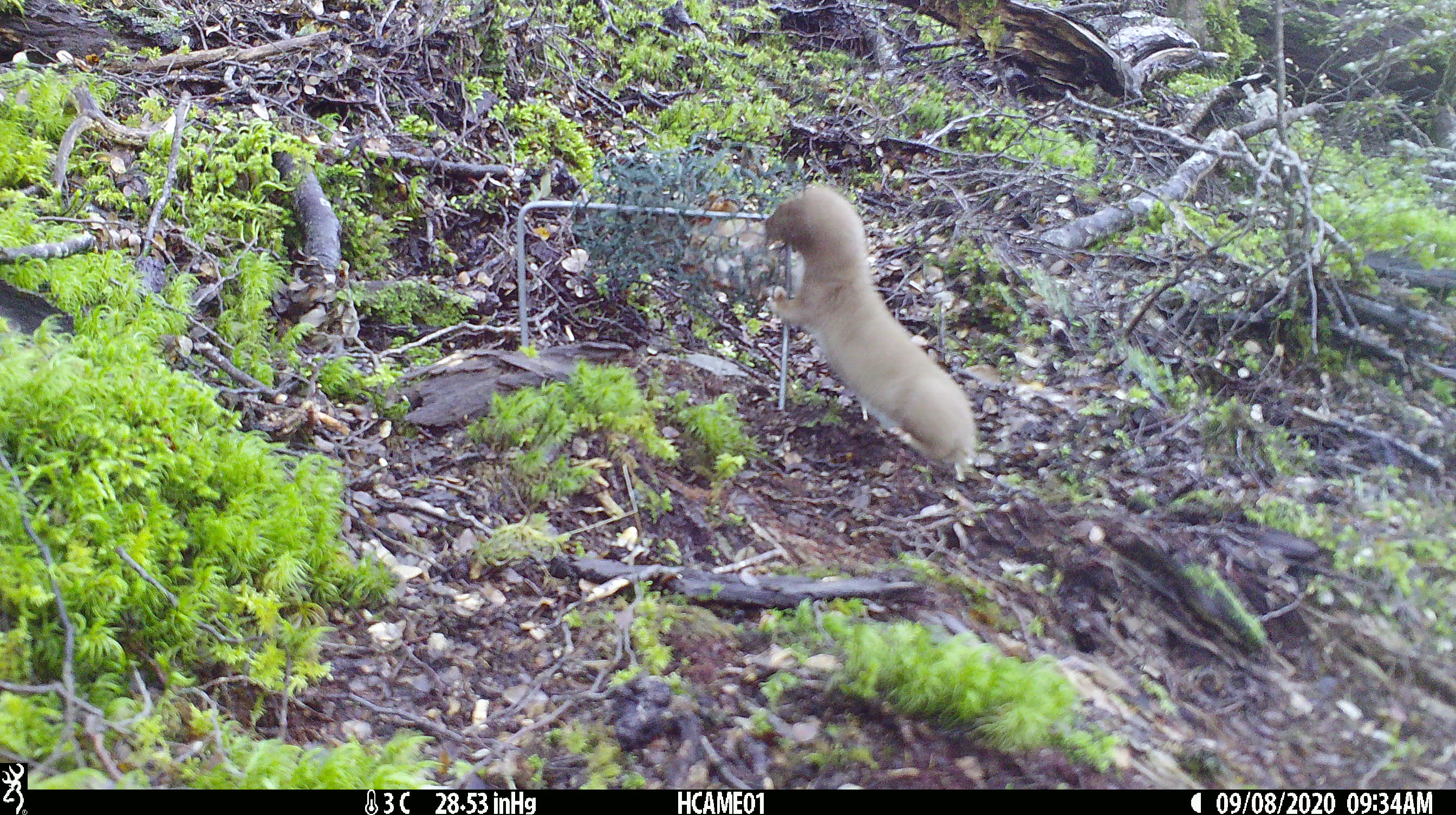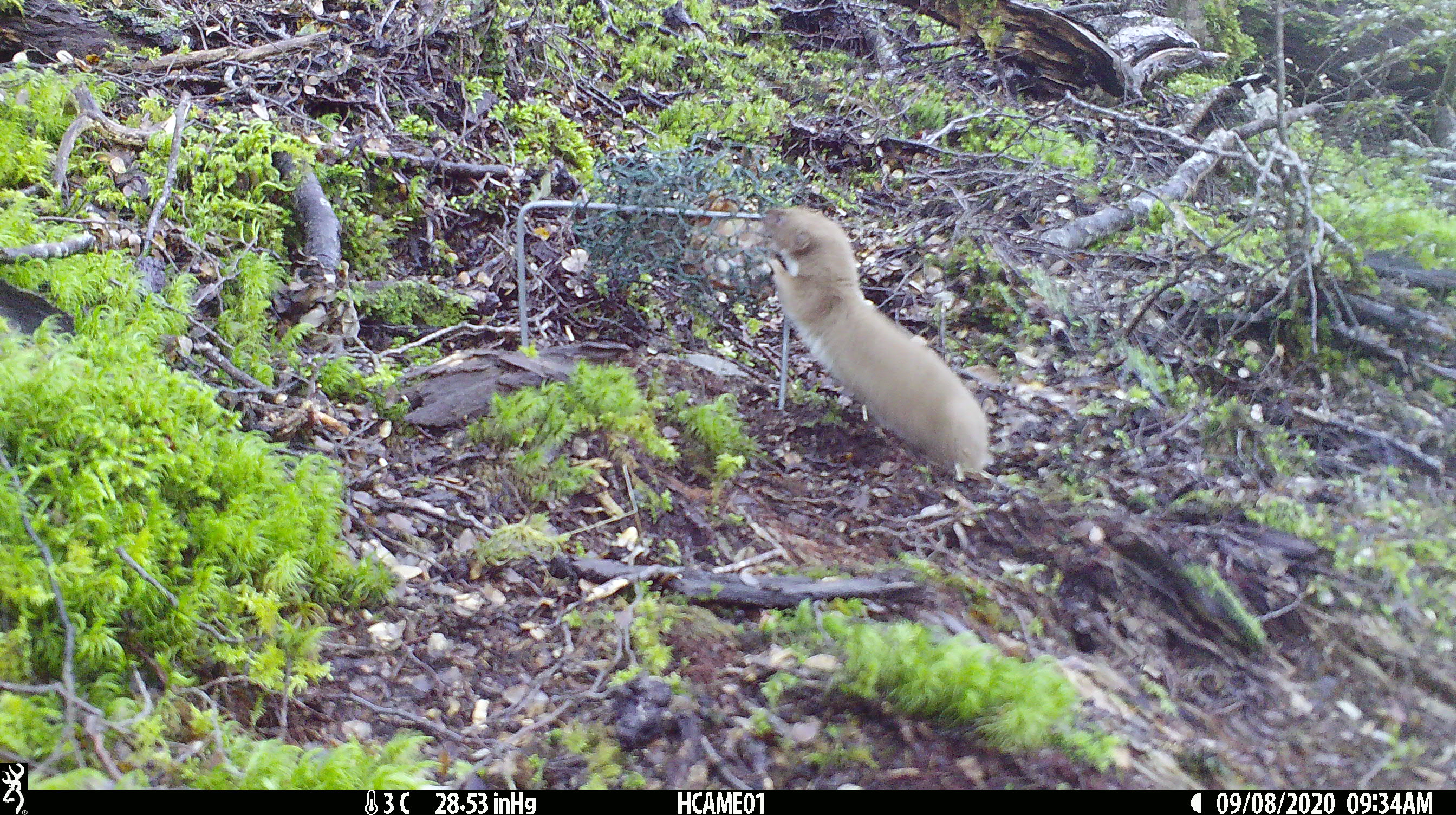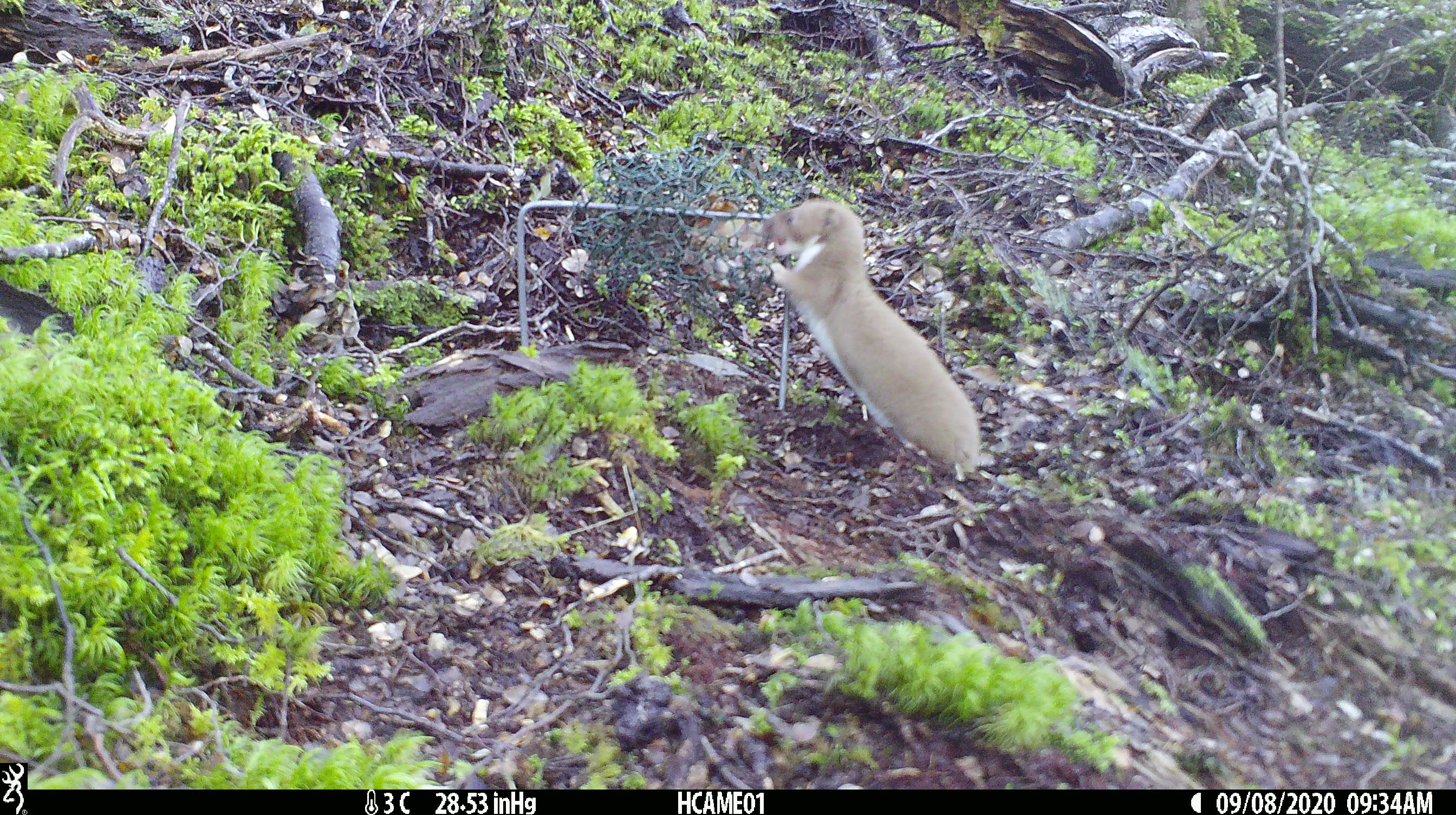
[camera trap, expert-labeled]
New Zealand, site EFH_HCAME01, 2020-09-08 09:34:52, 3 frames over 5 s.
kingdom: Animalia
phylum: Chordata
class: Mammalia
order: Carnivora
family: Mustelidae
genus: Mustela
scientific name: Mustela nivalis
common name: least weasel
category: weasel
Weasel (least weasel) (Mustela nivalis).